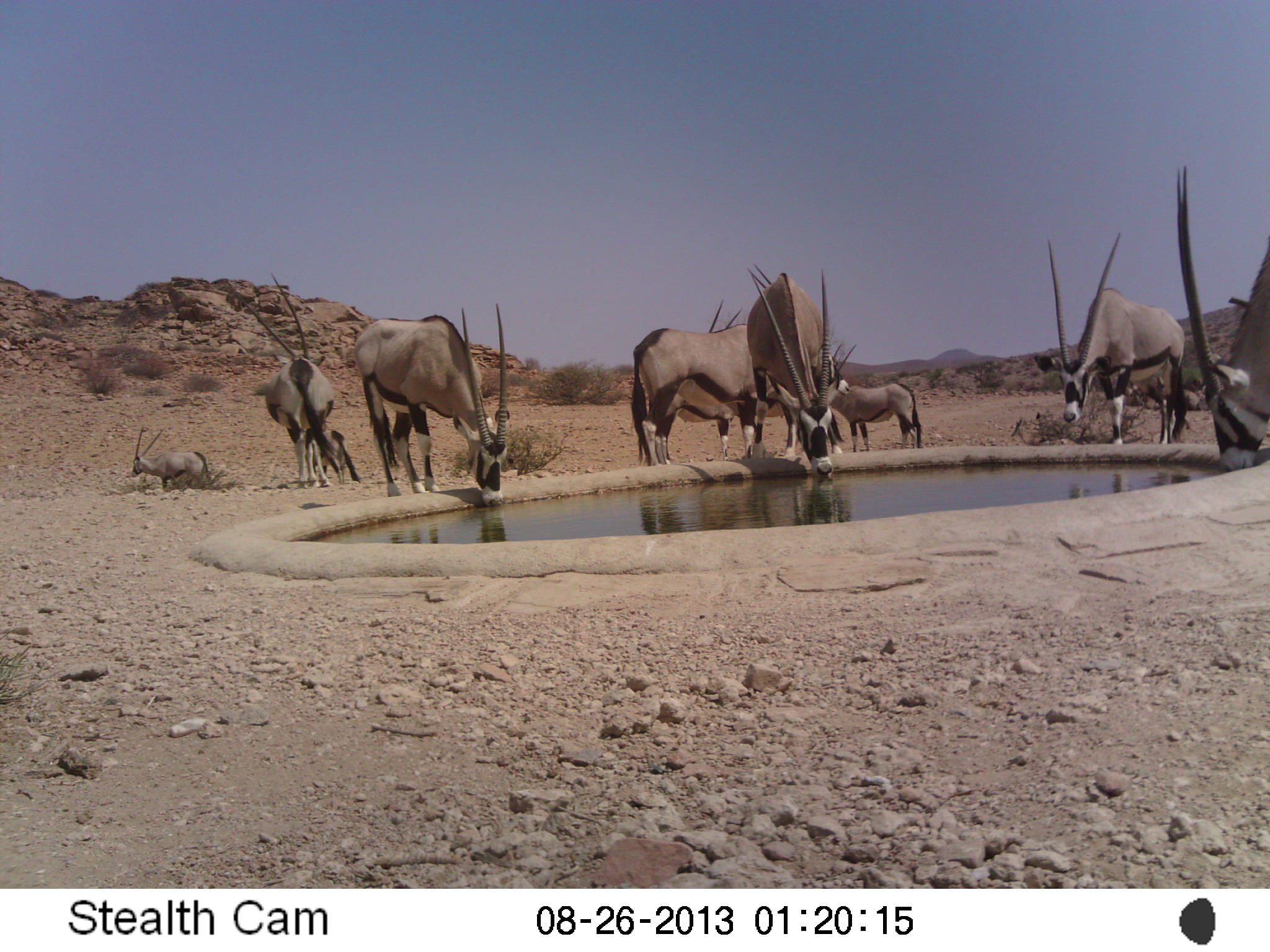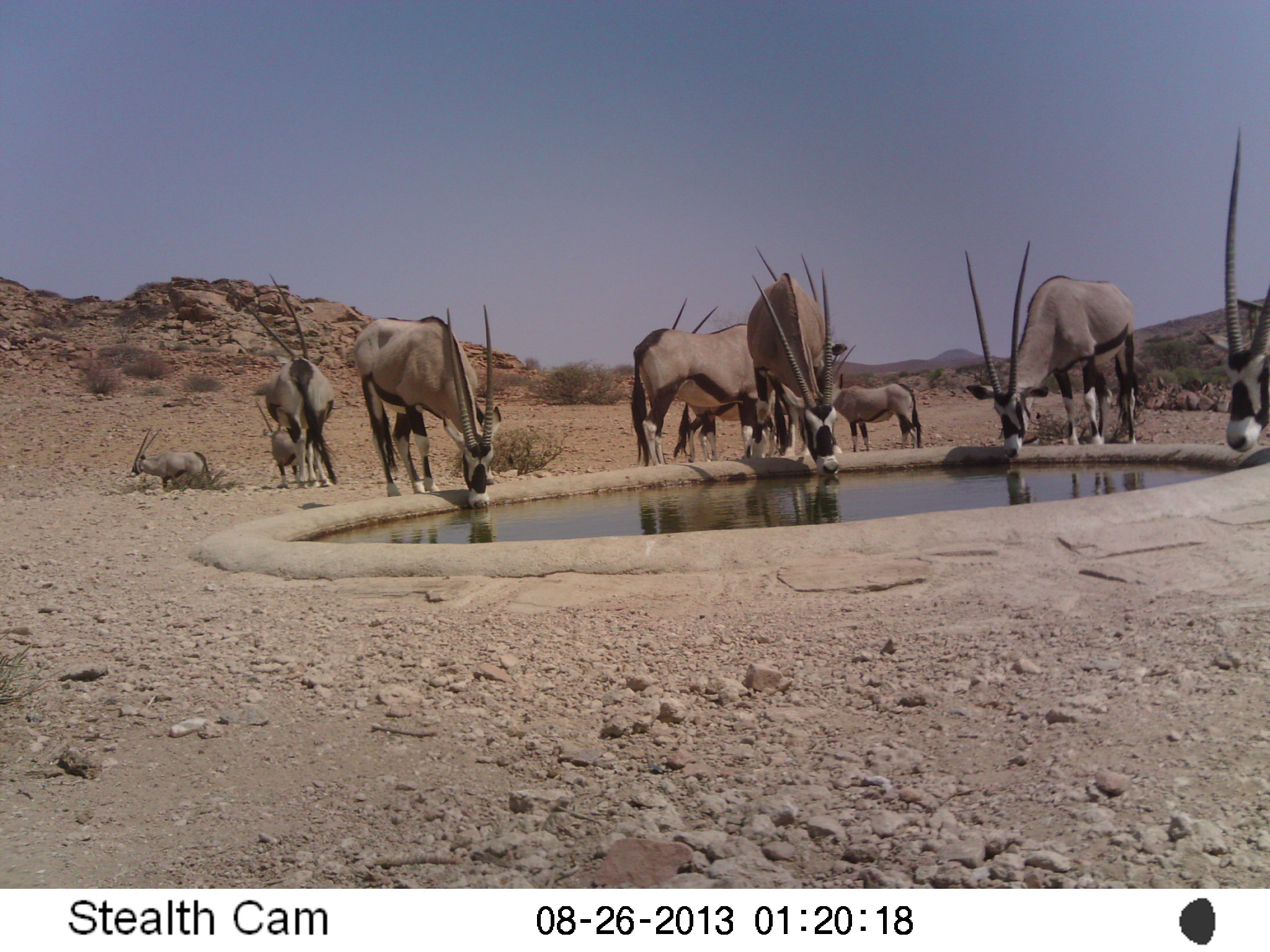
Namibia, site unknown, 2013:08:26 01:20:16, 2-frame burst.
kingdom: Animalia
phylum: Chordata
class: Mammalia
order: Artiodactyla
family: Bovidae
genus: Oryx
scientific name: Oryx gazella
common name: gemsbok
Oryx gazella (gemsbok).